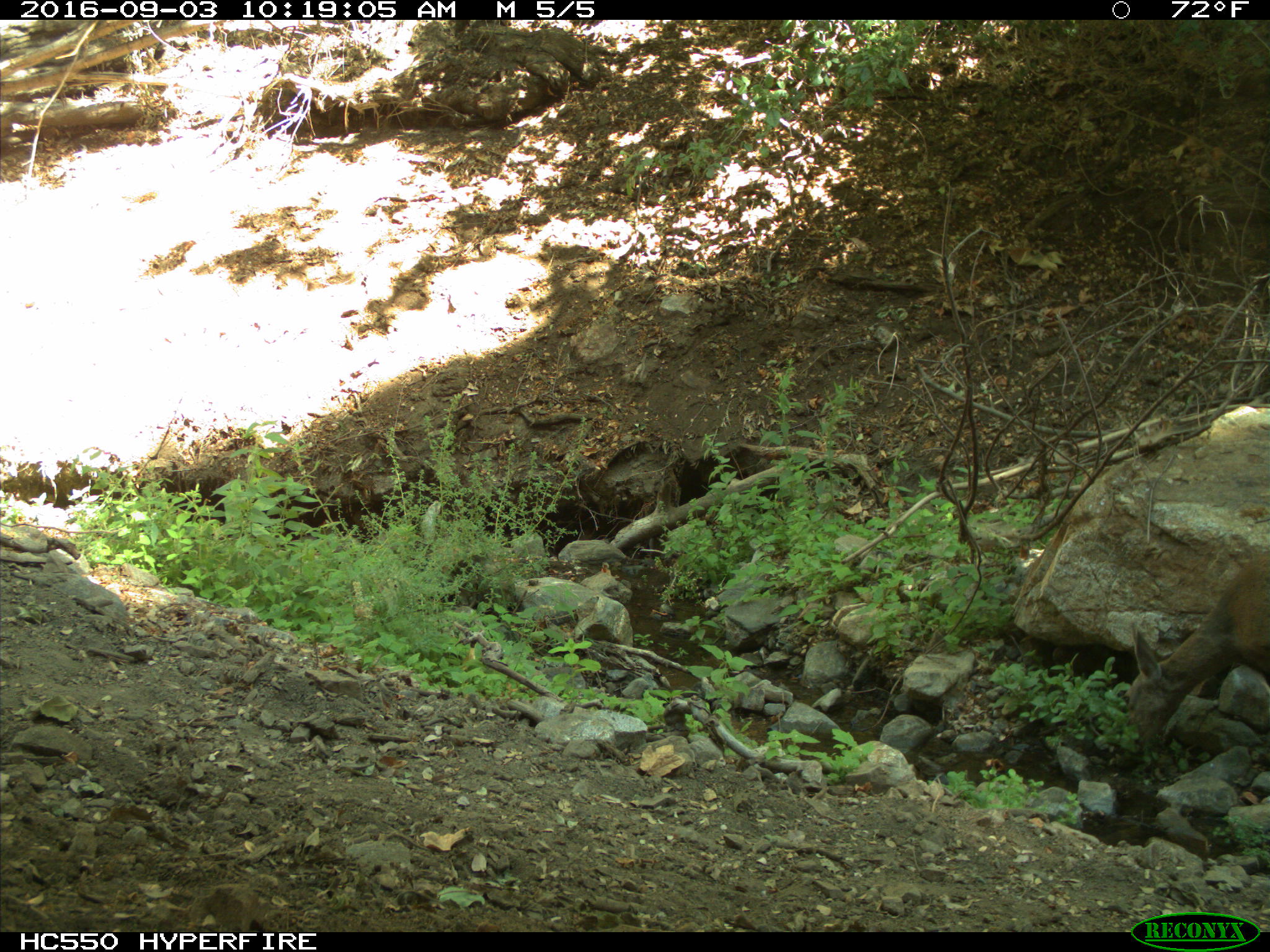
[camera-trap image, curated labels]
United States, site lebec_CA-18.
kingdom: Animalia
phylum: Chordata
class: Mammalia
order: Artiodactyla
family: Cervidae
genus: Odocoileus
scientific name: Odocoileus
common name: deer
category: unidentified deer